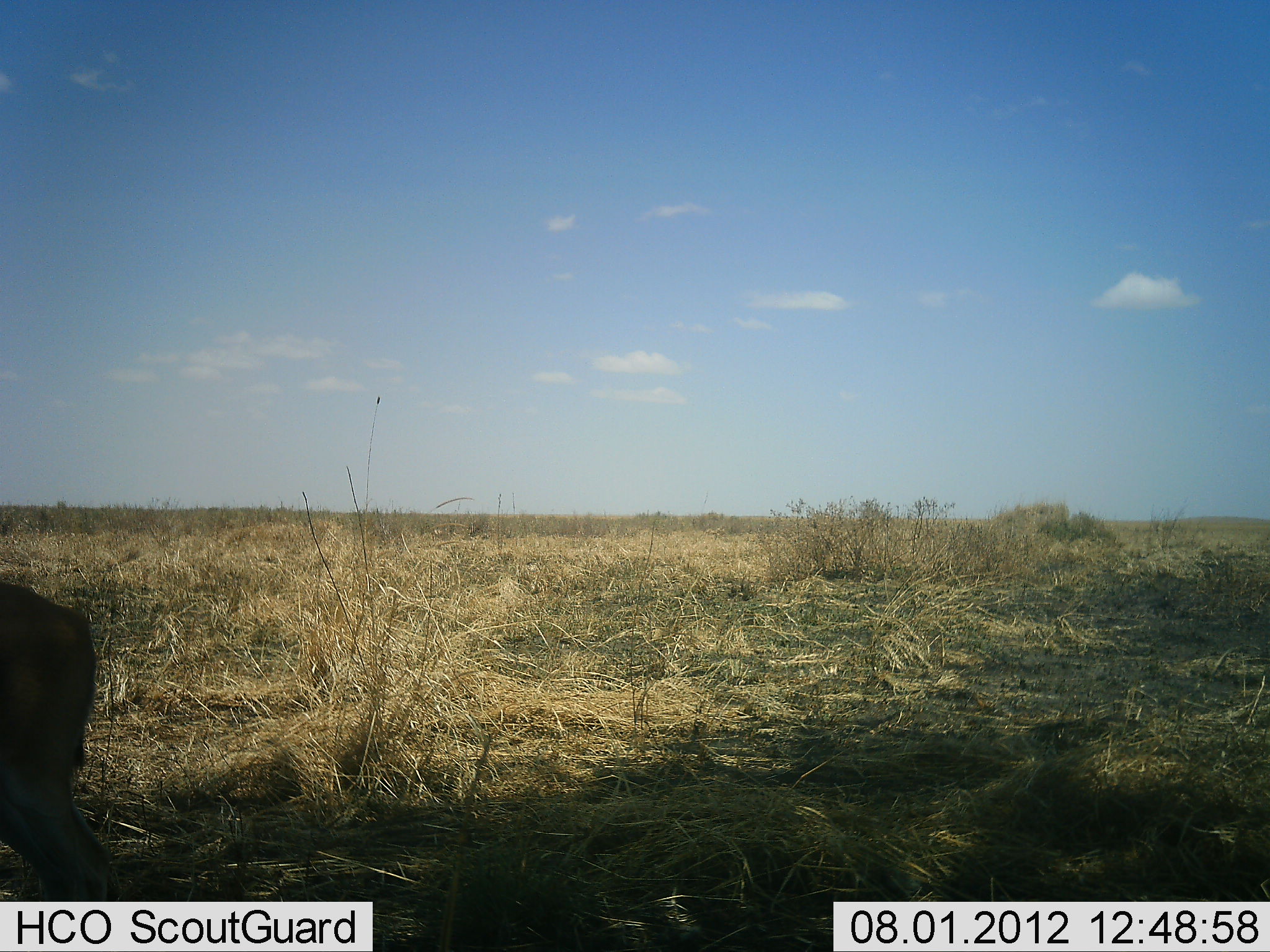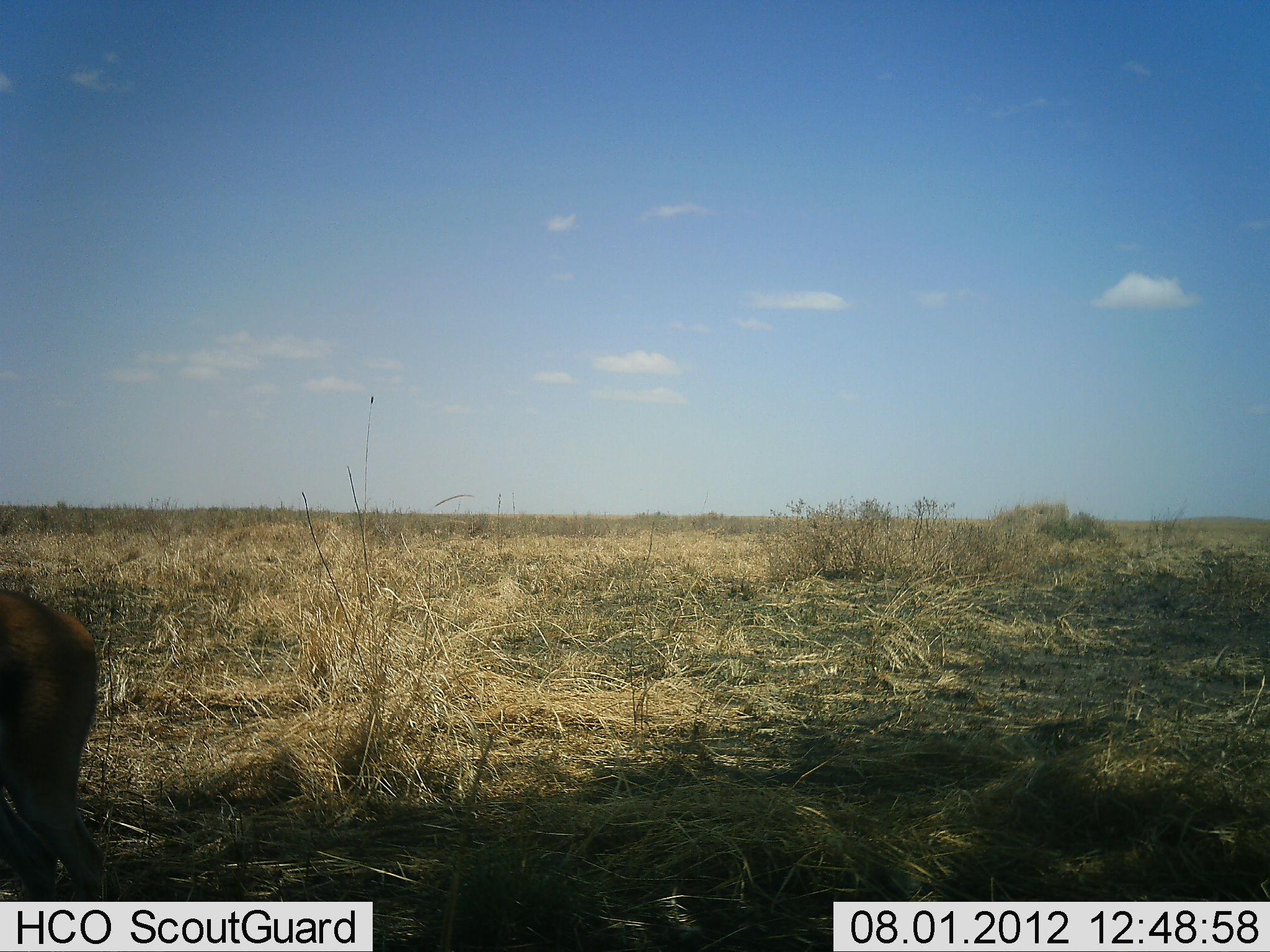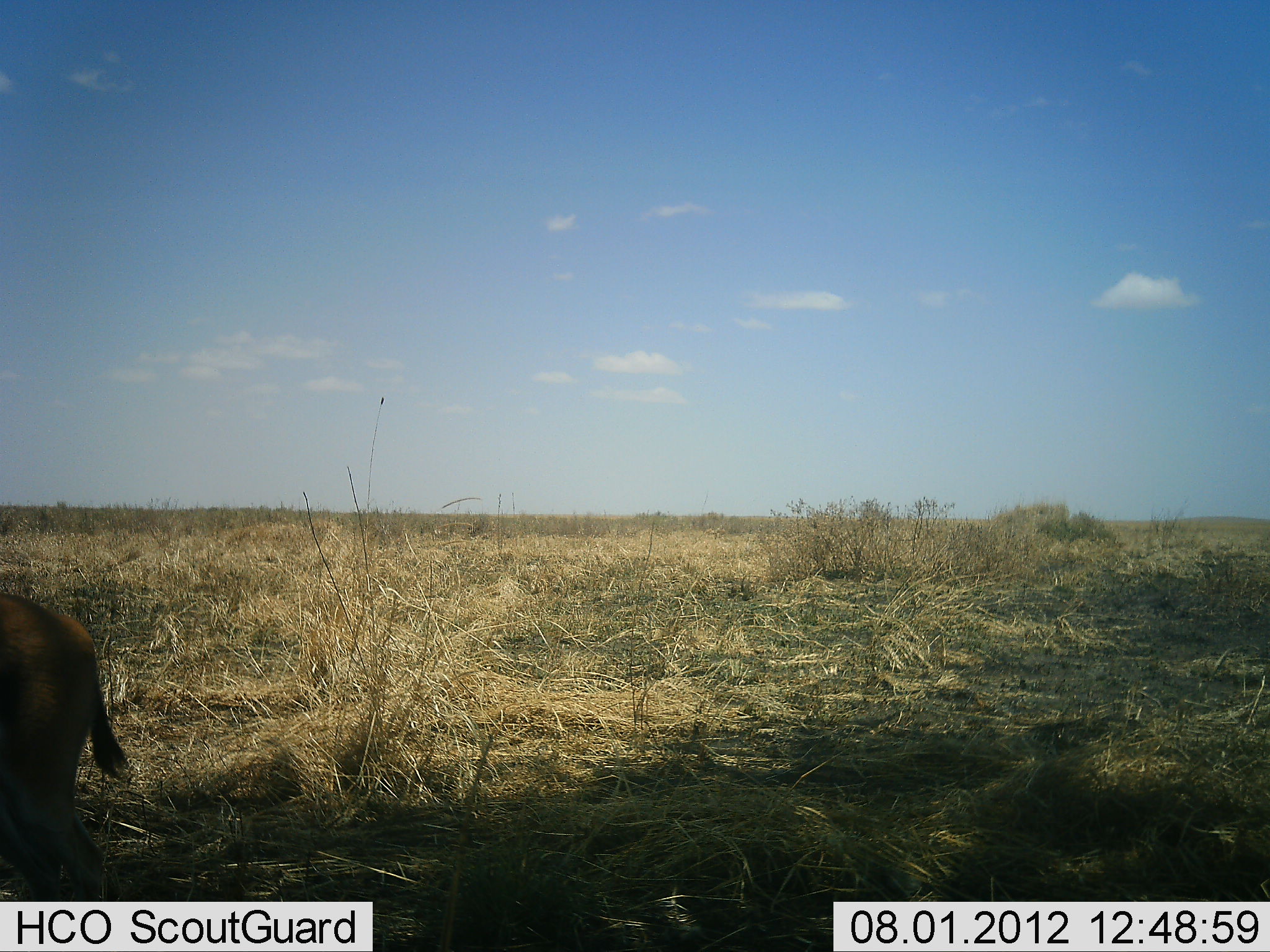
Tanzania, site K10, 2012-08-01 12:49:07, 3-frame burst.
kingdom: Animalia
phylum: Chordata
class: Mammalia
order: Artiodactyla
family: Bovidae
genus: Eudorcas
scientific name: Eudorcas thomsonii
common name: thomson's gazelle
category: gazellethomsons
Gazellethomsons (thomson's gazelle) (Eudorcas thomsonii), count 1. Behavior (volunteer vote fractions): standing 100%, resting 0%, moving 0%, interacting 0%. Young present (vote fraction): 0%. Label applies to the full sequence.